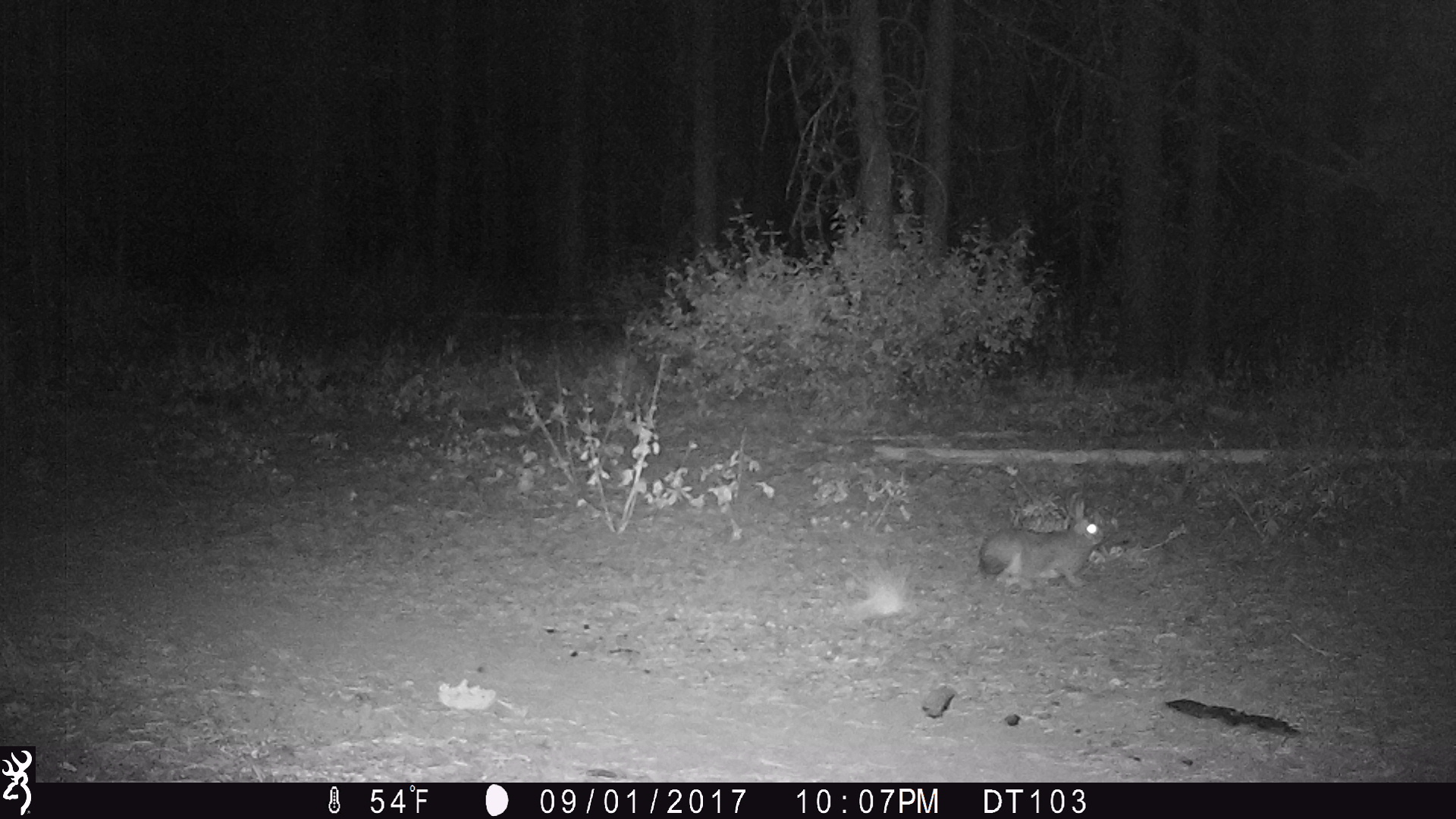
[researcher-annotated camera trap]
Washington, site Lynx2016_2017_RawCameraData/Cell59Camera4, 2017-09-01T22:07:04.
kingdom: Animalia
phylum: Chordata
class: Mammalia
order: Lagomorpha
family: Leporidae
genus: Lepus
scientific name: Lepus americanus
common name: snowshoe hare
Lepus americanus (snowshoe hare). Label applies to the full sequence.